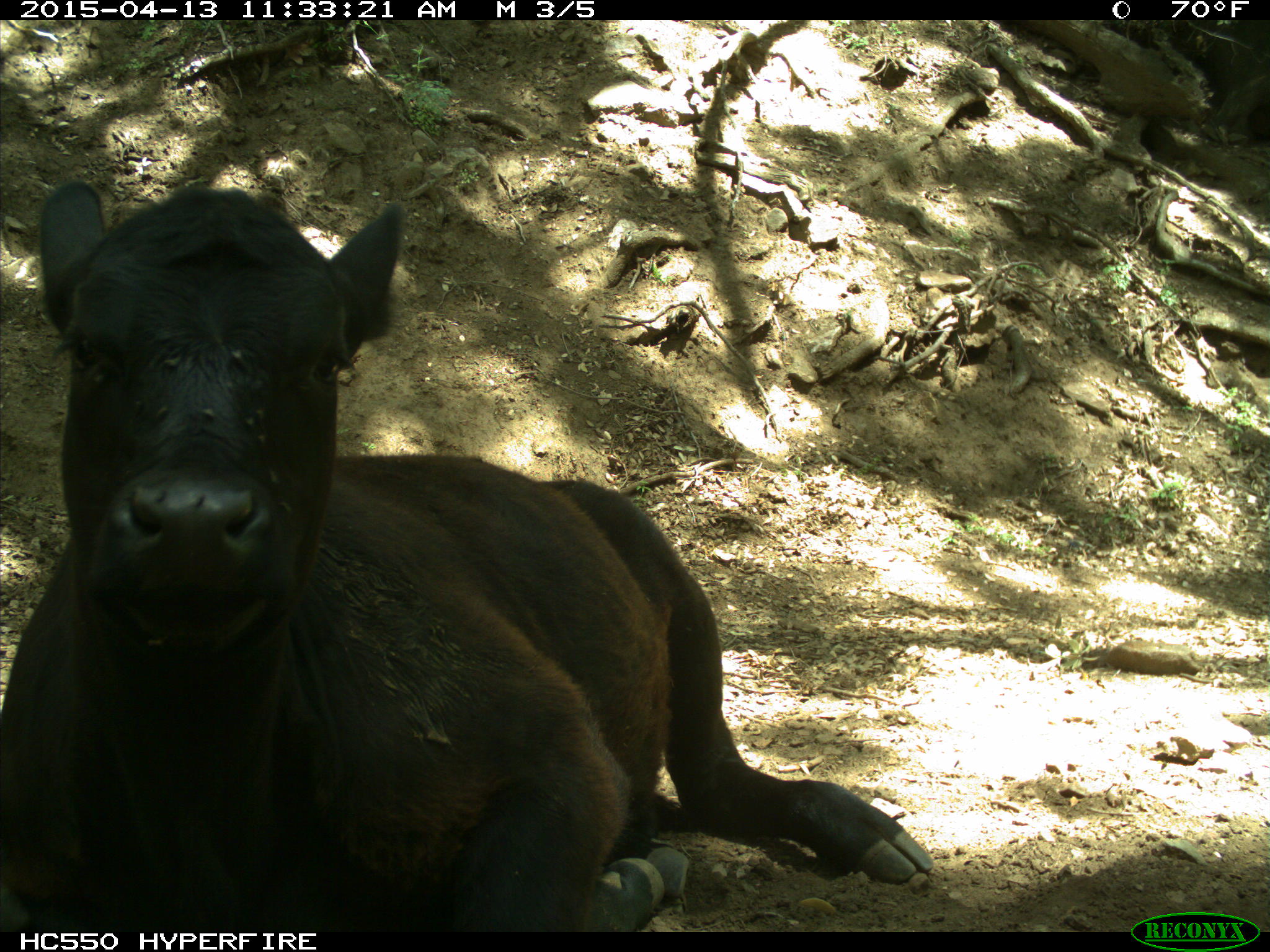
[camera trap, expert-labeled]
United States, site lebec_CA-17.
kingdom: Animalia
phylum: Chordata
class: Mammalia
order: Artiodactyla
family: Bovidae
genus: Bos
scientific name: Bos taurus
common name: domestic cow